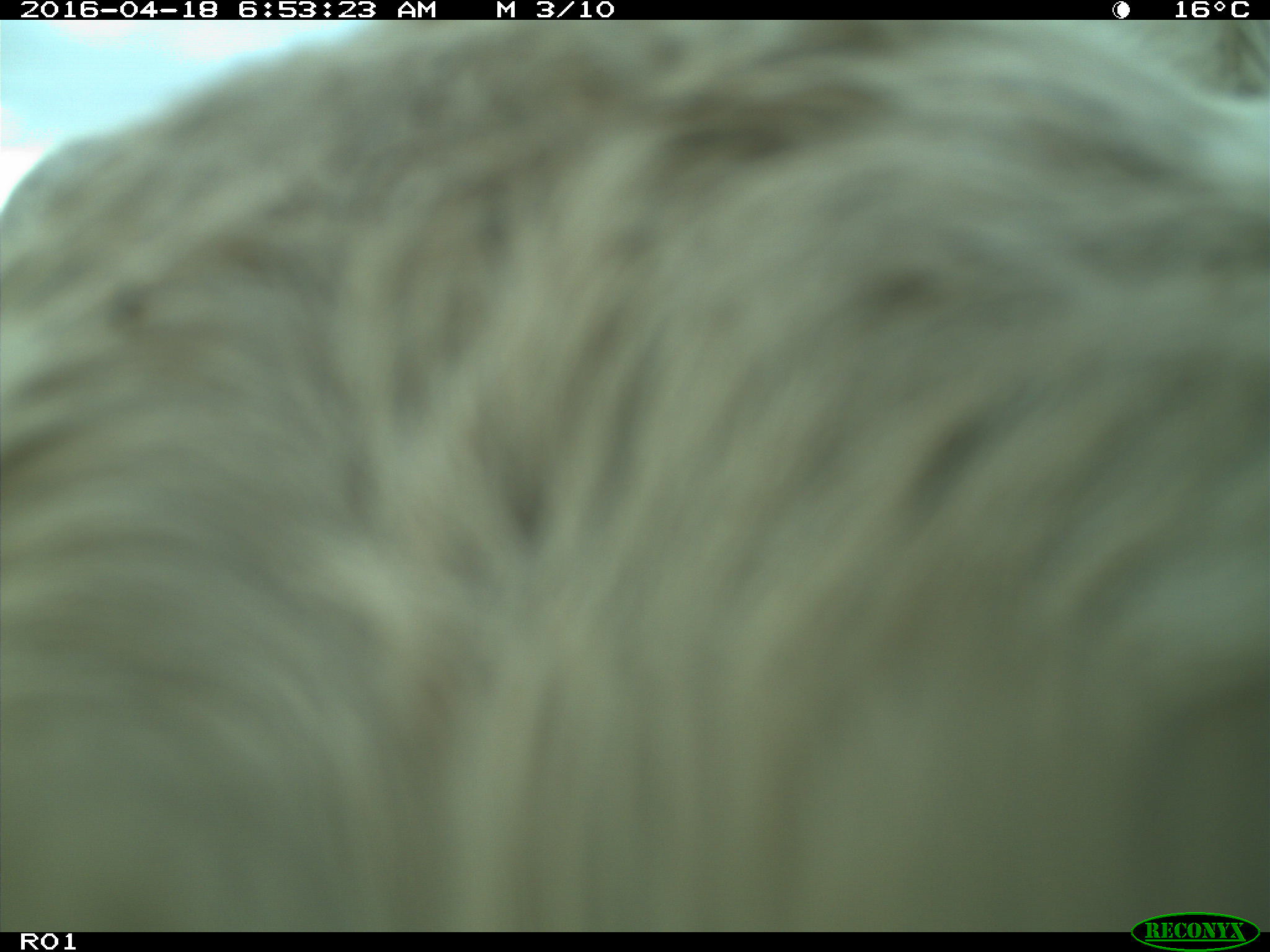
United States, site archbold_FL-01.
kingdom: Animalia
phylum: Chordata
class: Mammalia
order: Artiodactyla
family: Bovidae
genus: Bos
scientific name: Bos taurus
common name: domestic cow